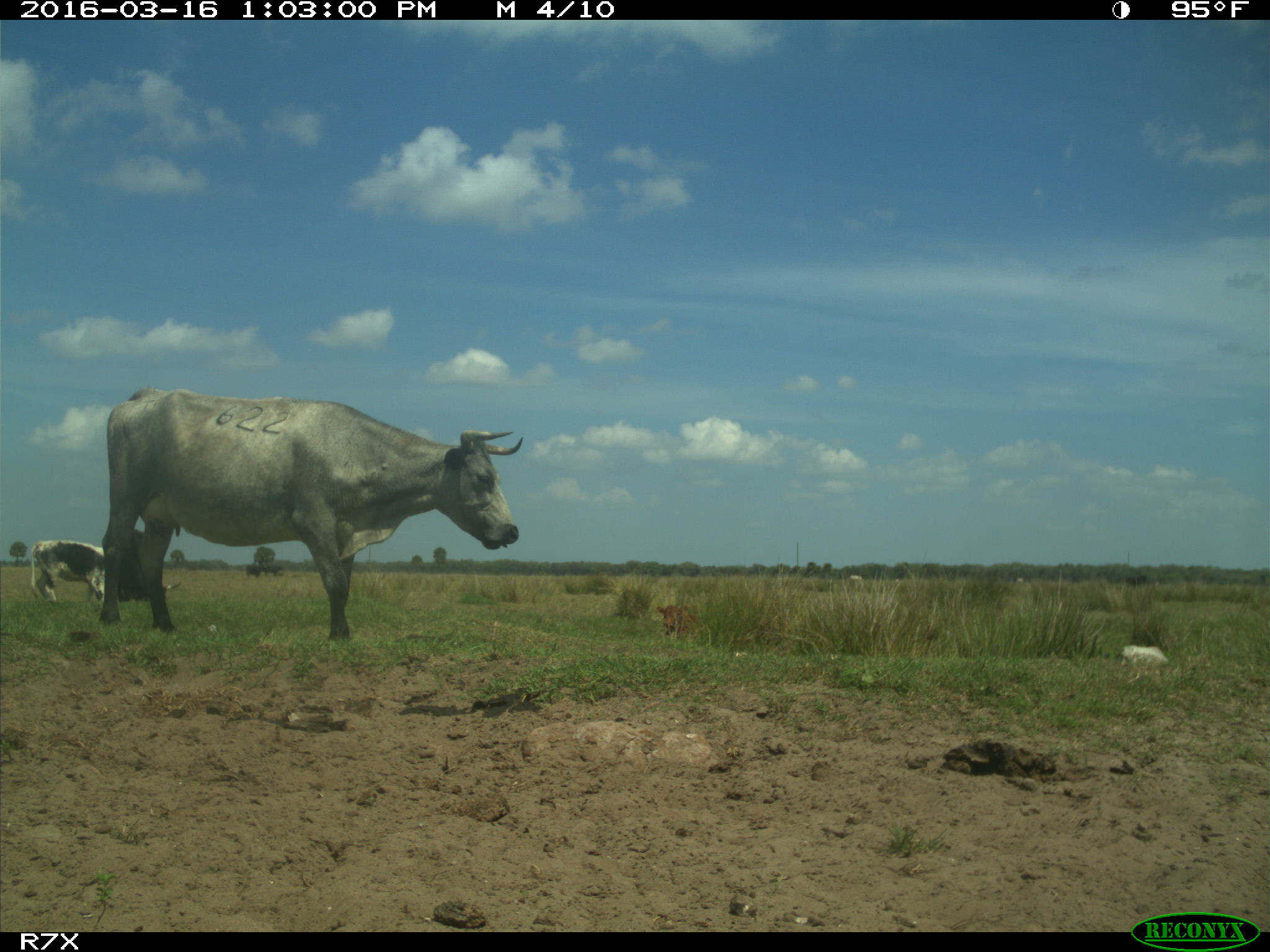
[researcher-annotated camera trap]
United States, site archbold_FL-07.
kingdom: Animalia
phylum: Chordata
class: Mammalia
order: Artiodactyla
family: Bovidae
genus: Bos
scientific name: Bos taurus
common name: domestic cow